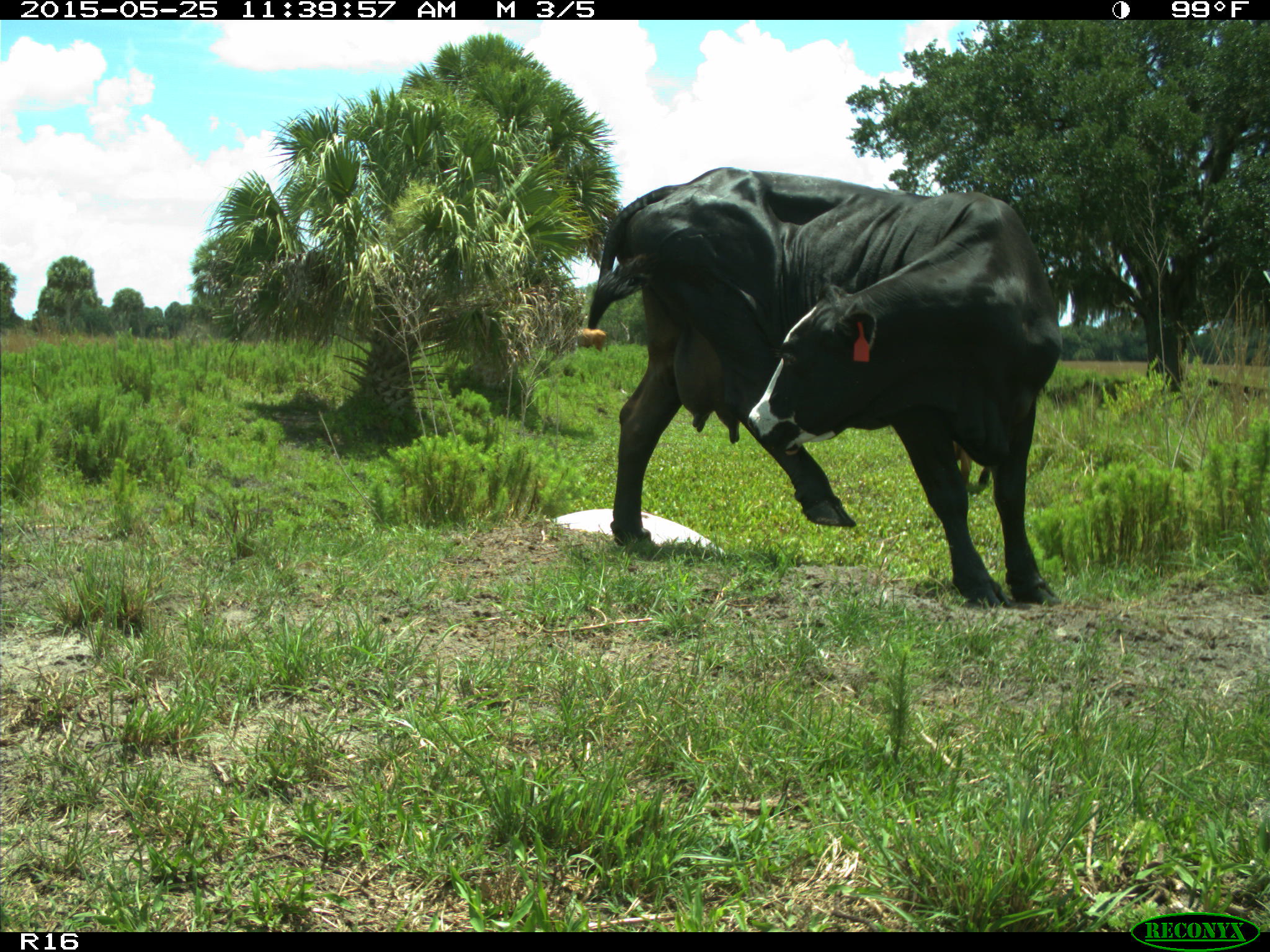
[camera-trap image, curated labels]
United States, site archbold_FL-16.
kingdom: Animalia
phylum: Chordata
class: Mammalia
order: Artiodactyla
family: Bovidae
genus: Bos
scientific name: Bos taurus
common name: domestic cow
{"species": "Bos taurus (domestic cow)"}